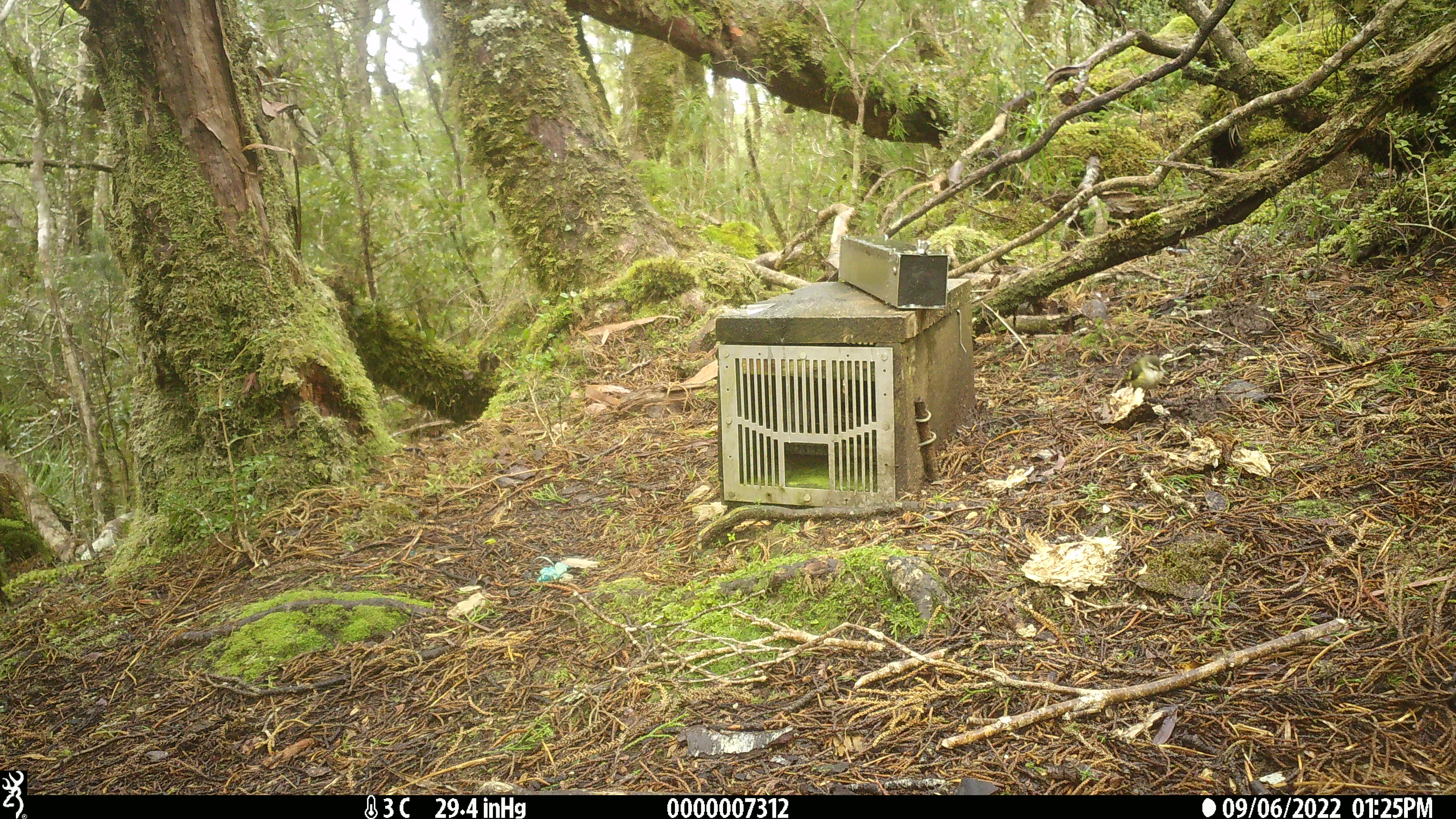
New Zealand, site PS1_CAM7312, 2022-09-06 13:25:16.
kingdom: Animalia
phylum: Chordata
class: Aves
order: Passeriformes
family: Acanthisittidae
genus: Acanthisitta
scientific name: Acanthisitta chloris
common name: rifleman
Rifleman (Acanthisitta chloris).